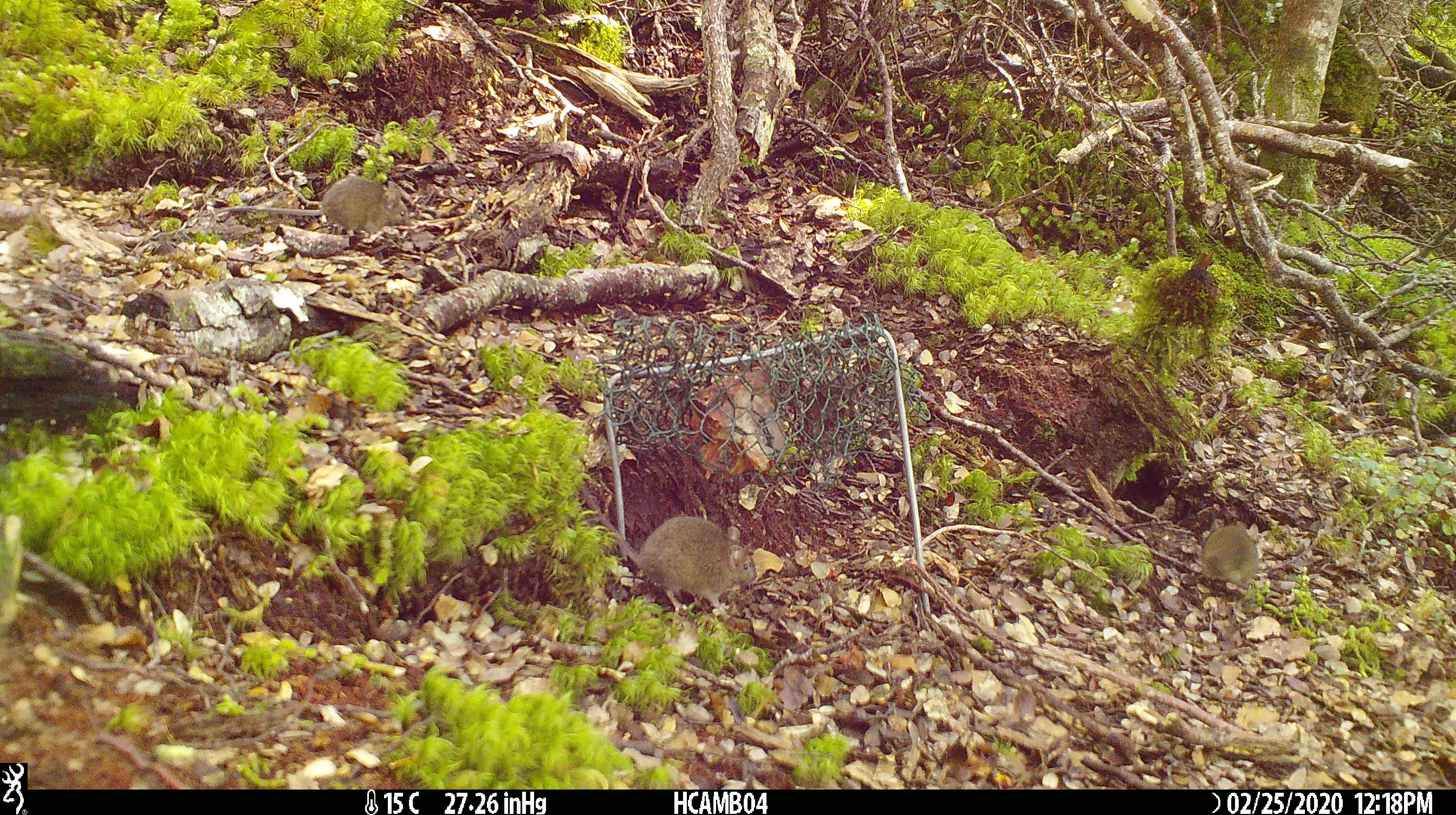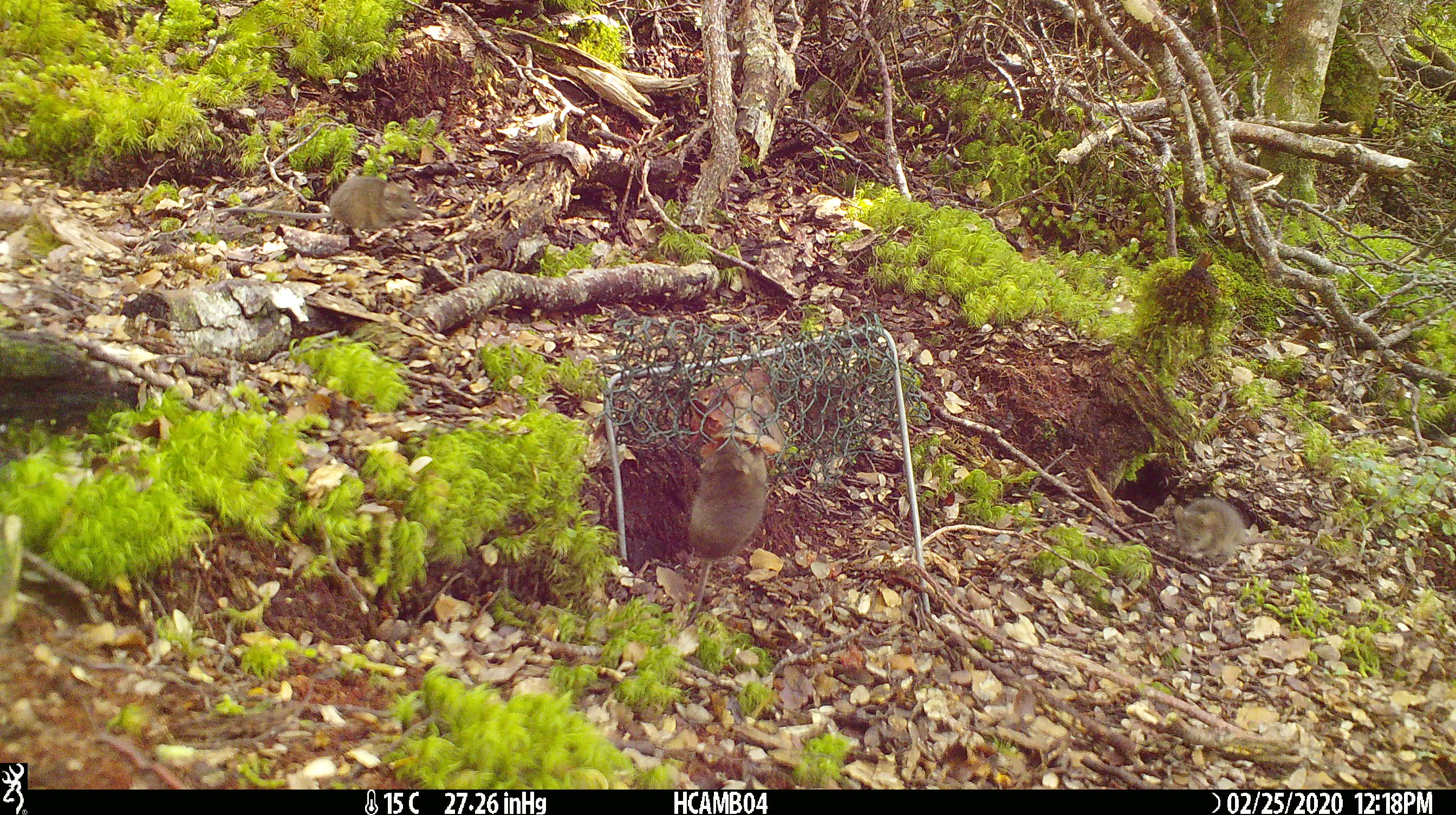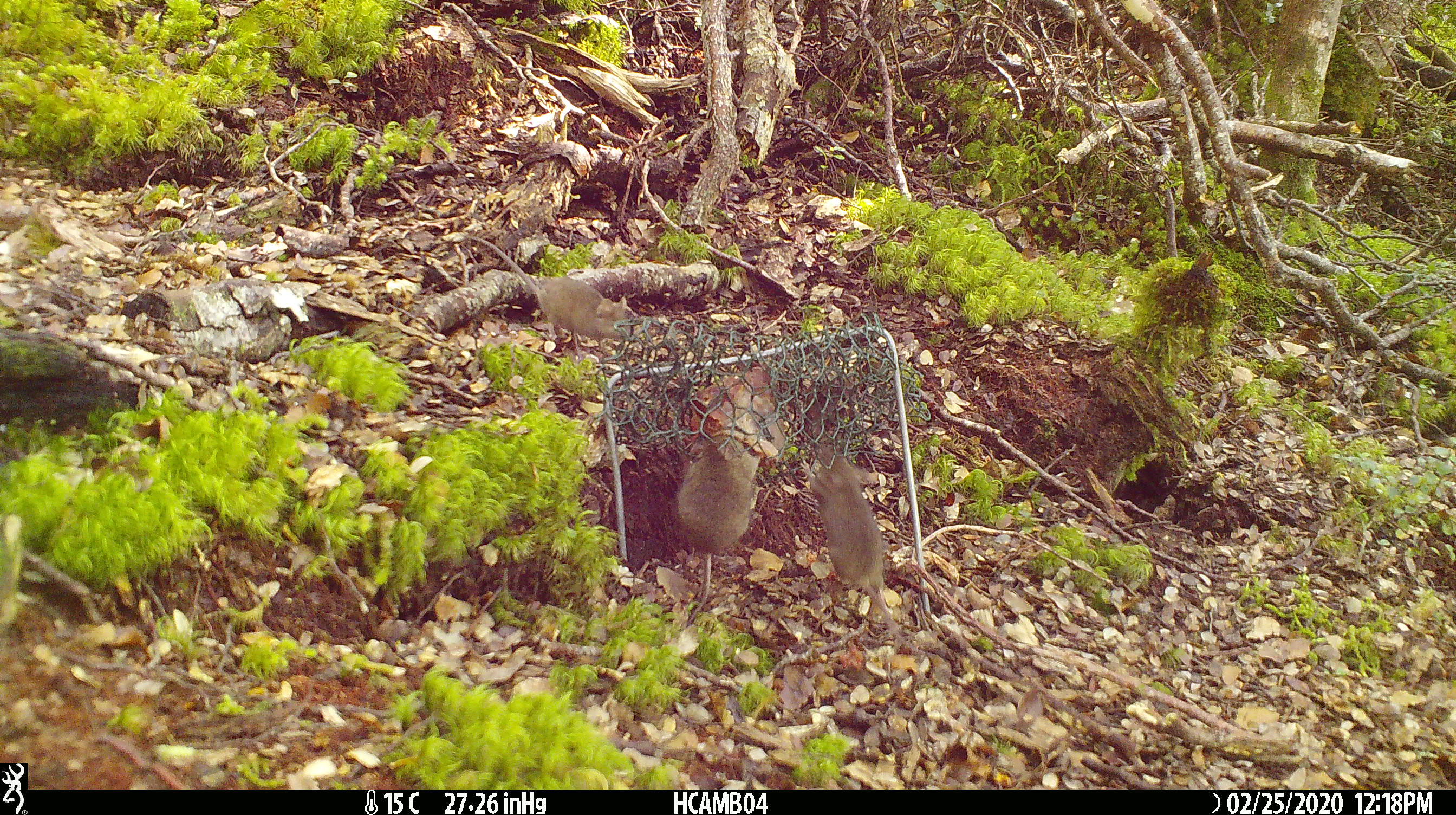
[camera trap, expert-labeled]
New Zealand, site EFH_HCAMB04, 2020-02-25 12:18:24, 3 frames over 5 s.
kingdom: Animalia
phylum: Chordata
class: Mammalia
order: Rodentia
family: Muridae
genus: Mus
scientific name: Mus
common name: mouse